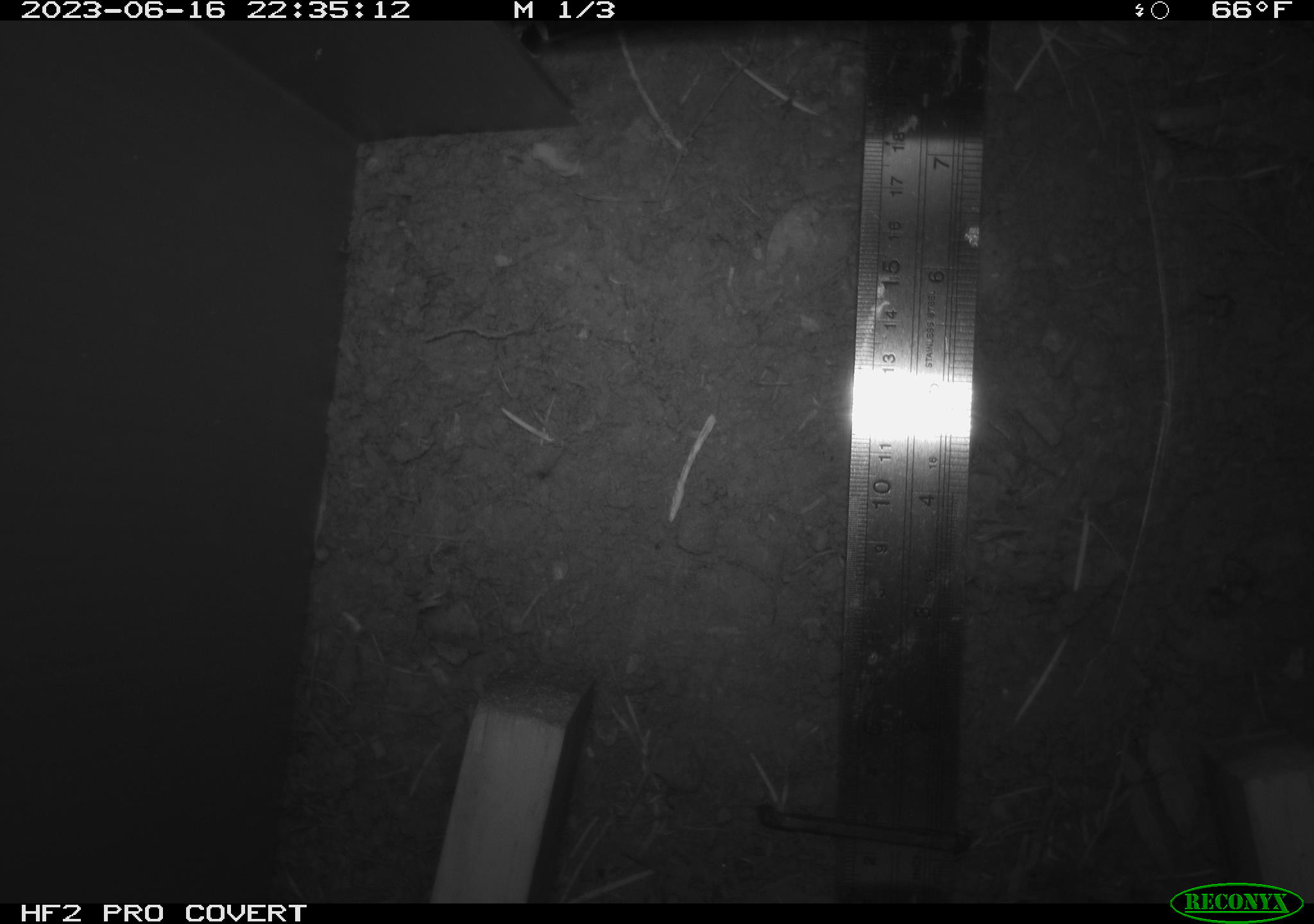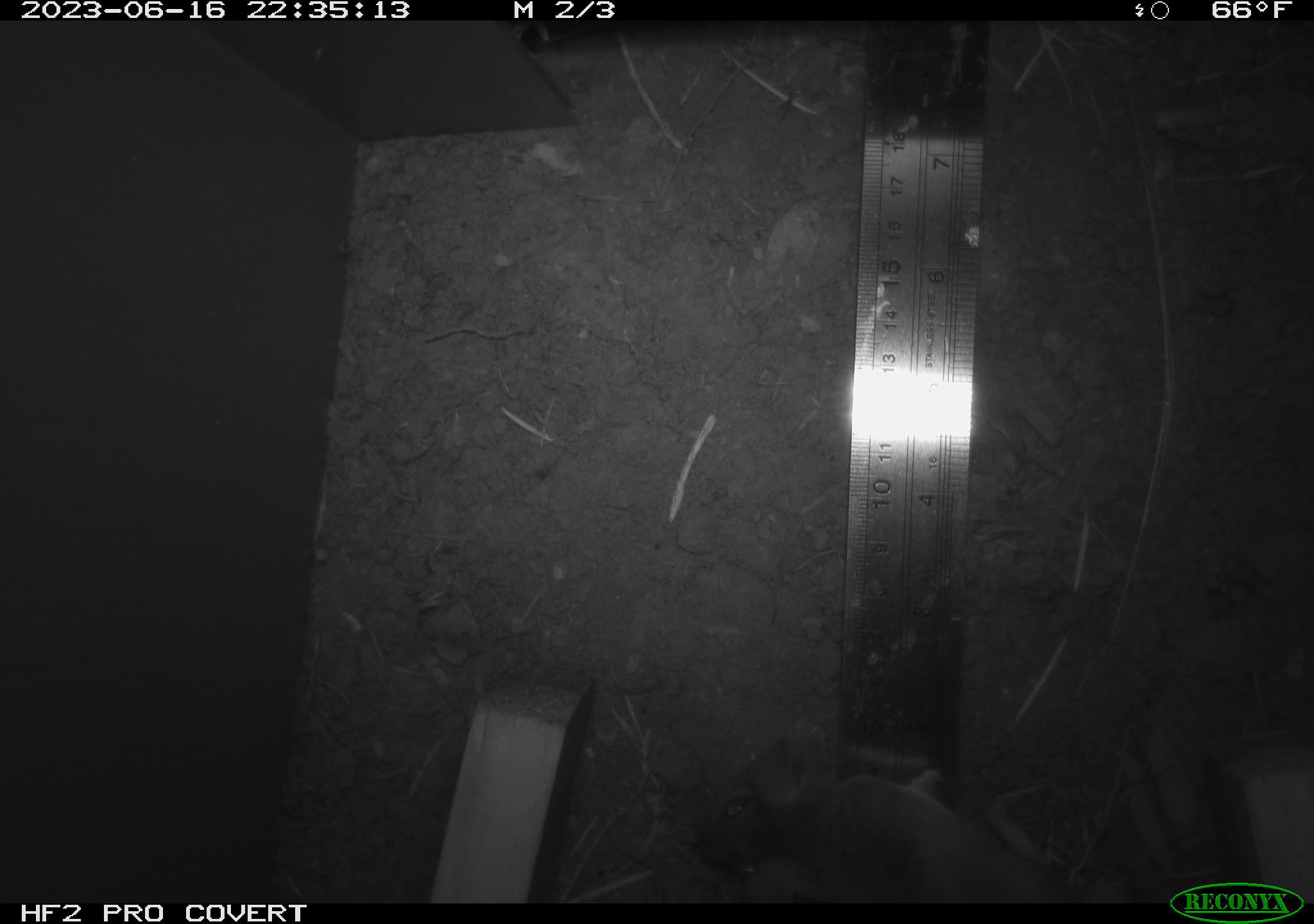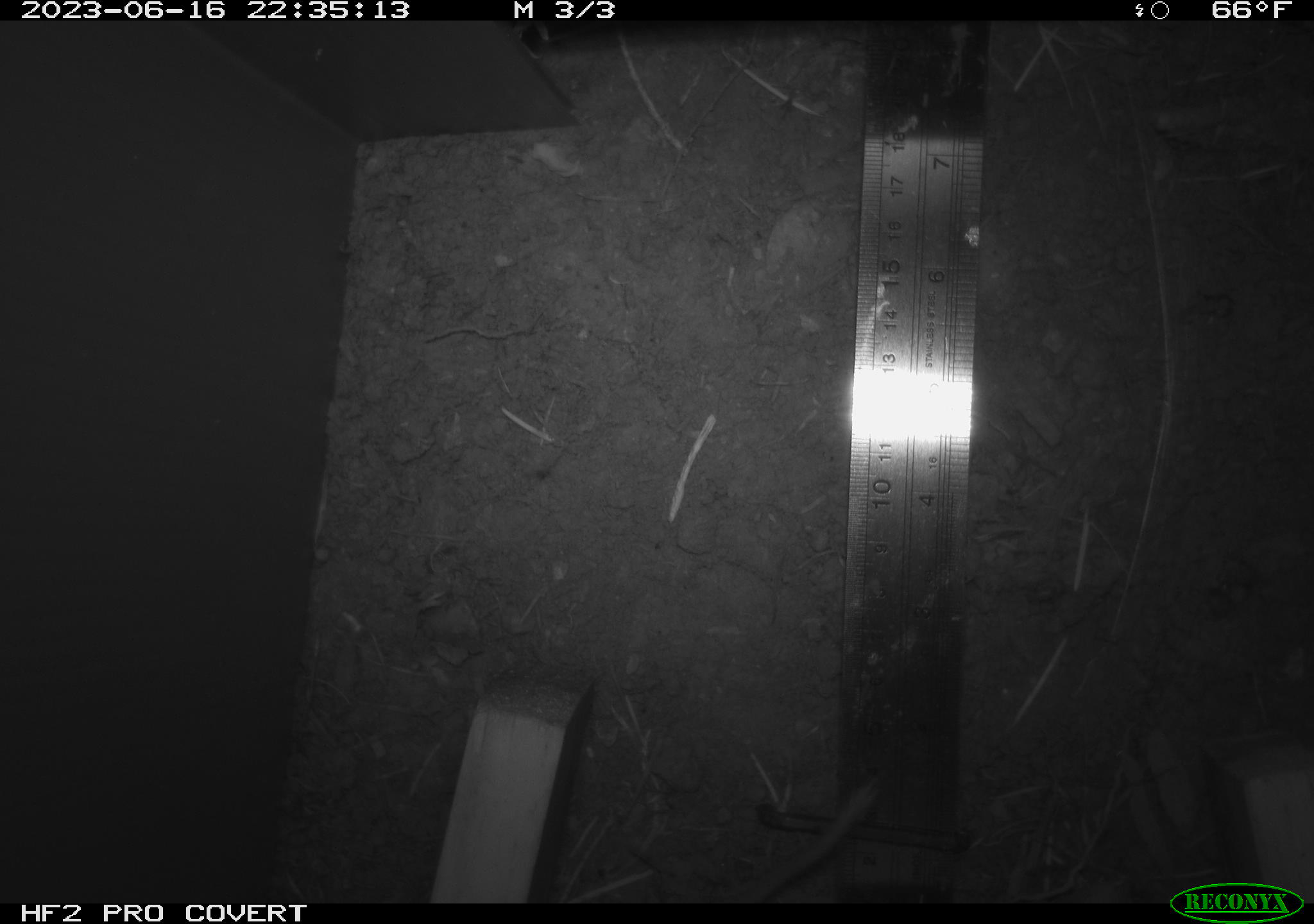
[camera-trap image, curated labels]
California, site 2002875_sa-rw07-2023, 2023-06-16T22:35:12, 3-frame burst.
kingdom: Animalia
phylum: Chordata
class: Mammalia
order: Rodentia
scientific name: Rodentia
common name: mouse species